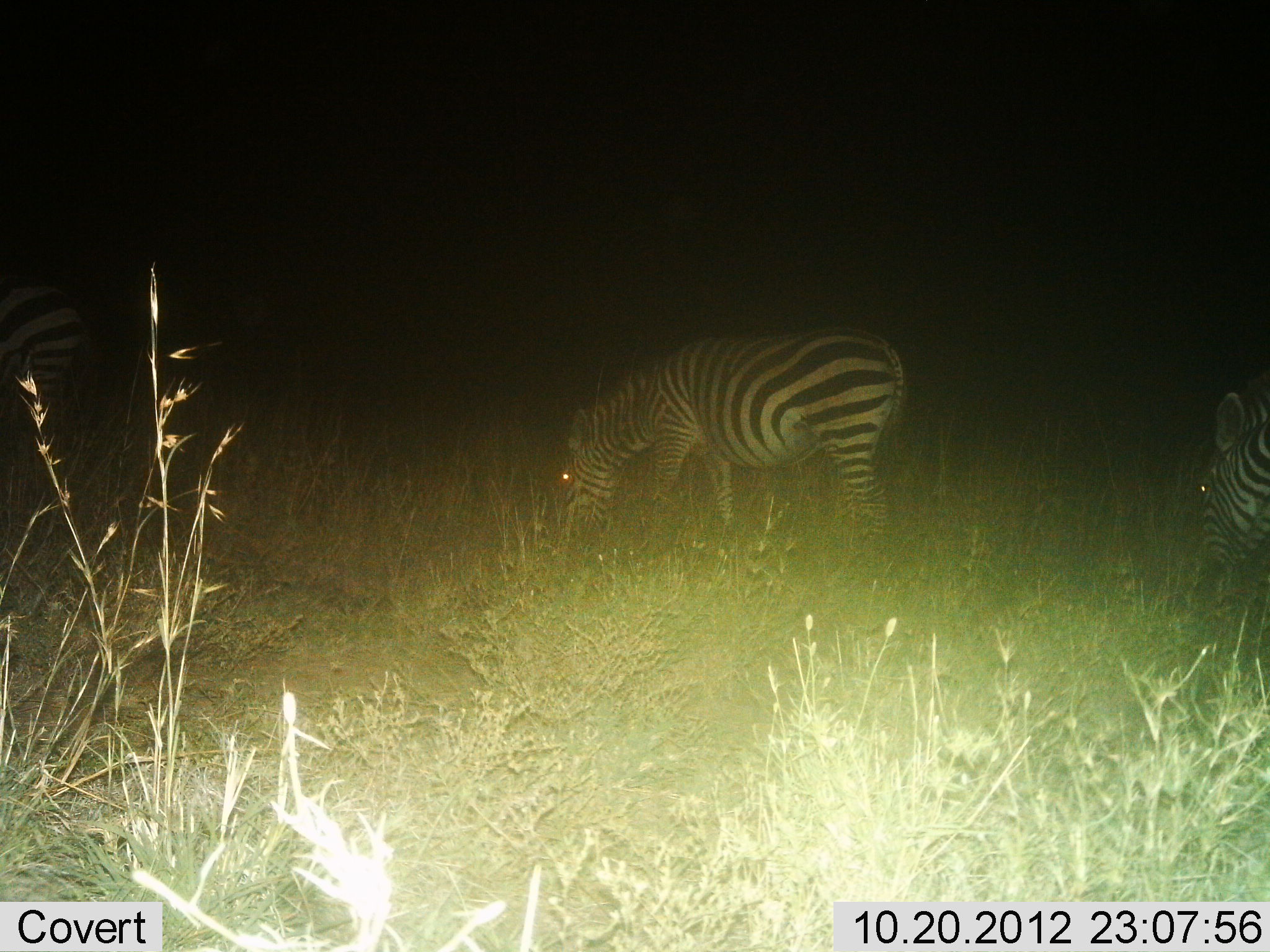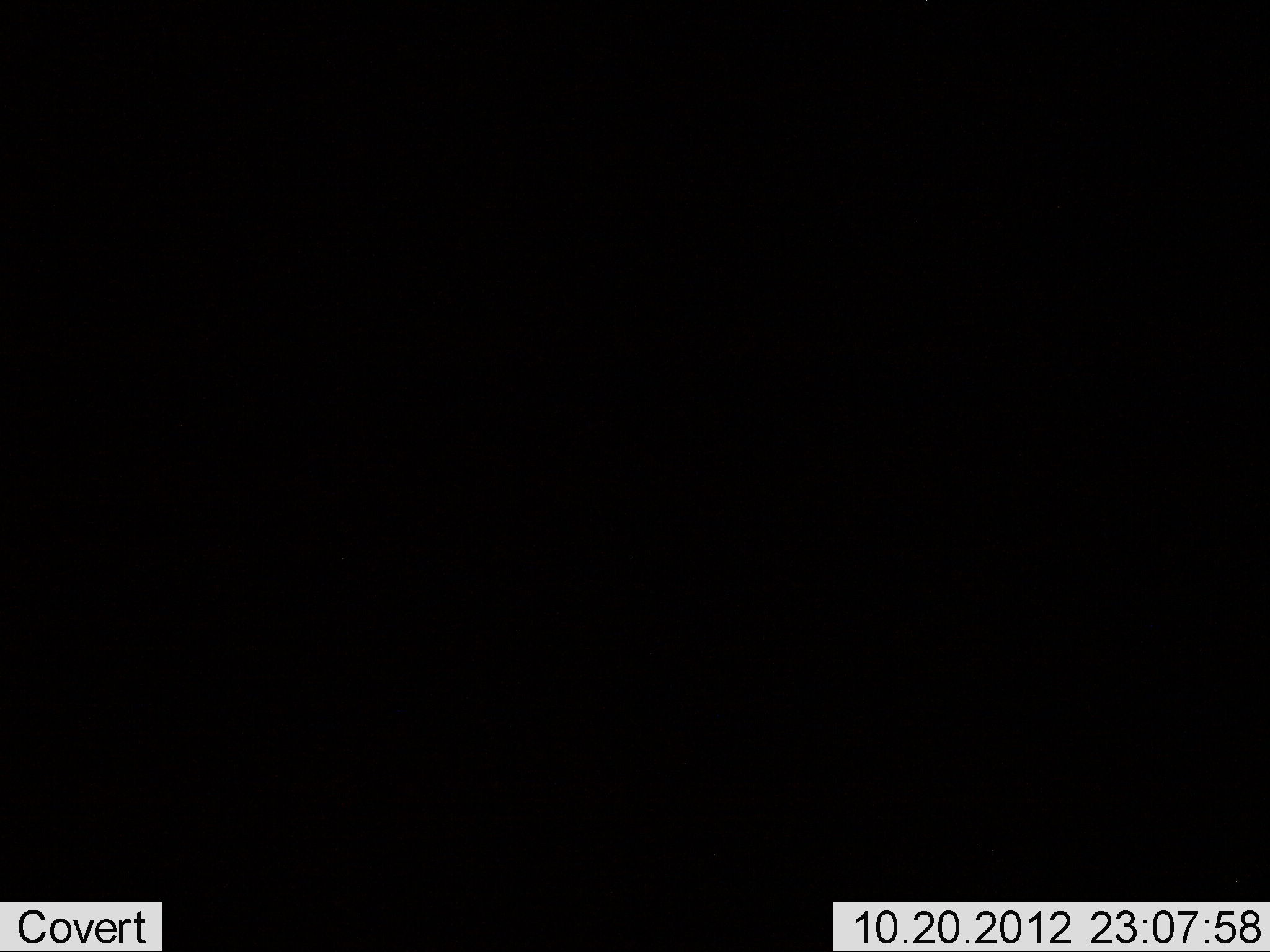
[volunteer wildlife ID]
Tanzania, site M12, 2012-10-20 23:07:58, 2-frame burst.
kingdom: Animalia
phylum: Chordata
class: Mammalia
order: Perissodactyla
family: Equidae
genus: Equus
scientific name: Equus quagga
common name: plains zebra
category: zebra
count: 2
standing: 40%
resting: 0%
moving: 0%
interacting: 0%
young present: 0%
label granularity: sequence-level